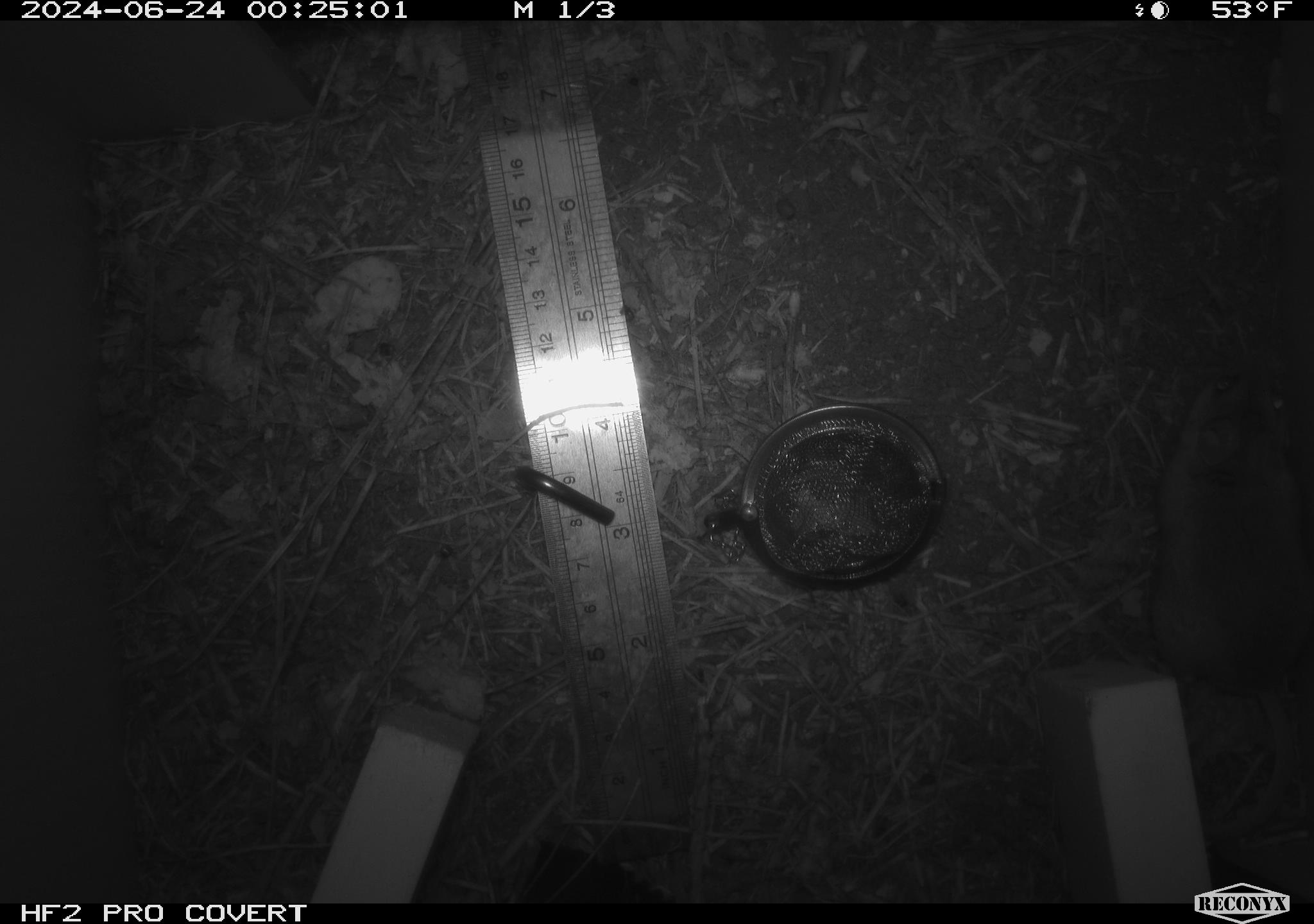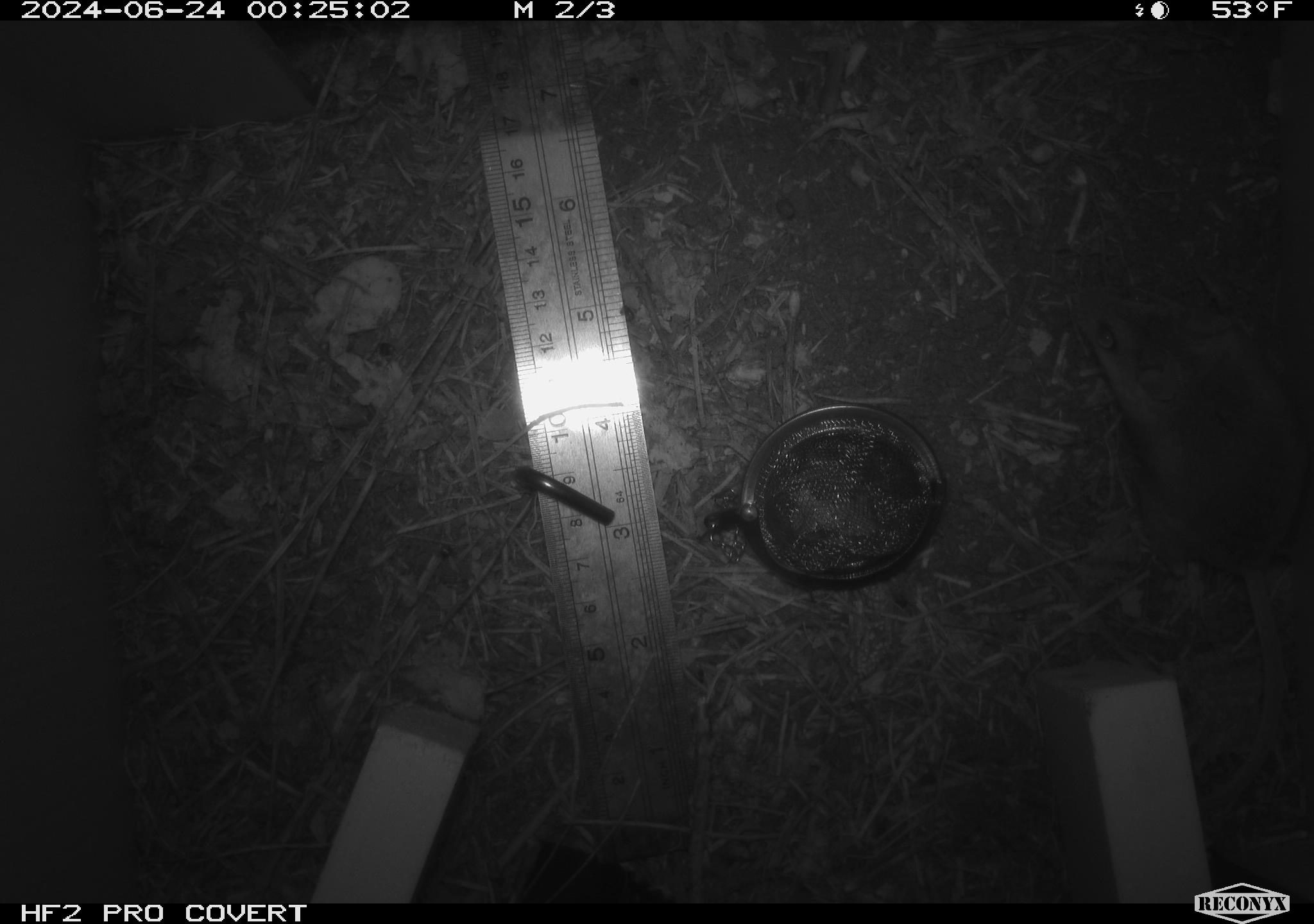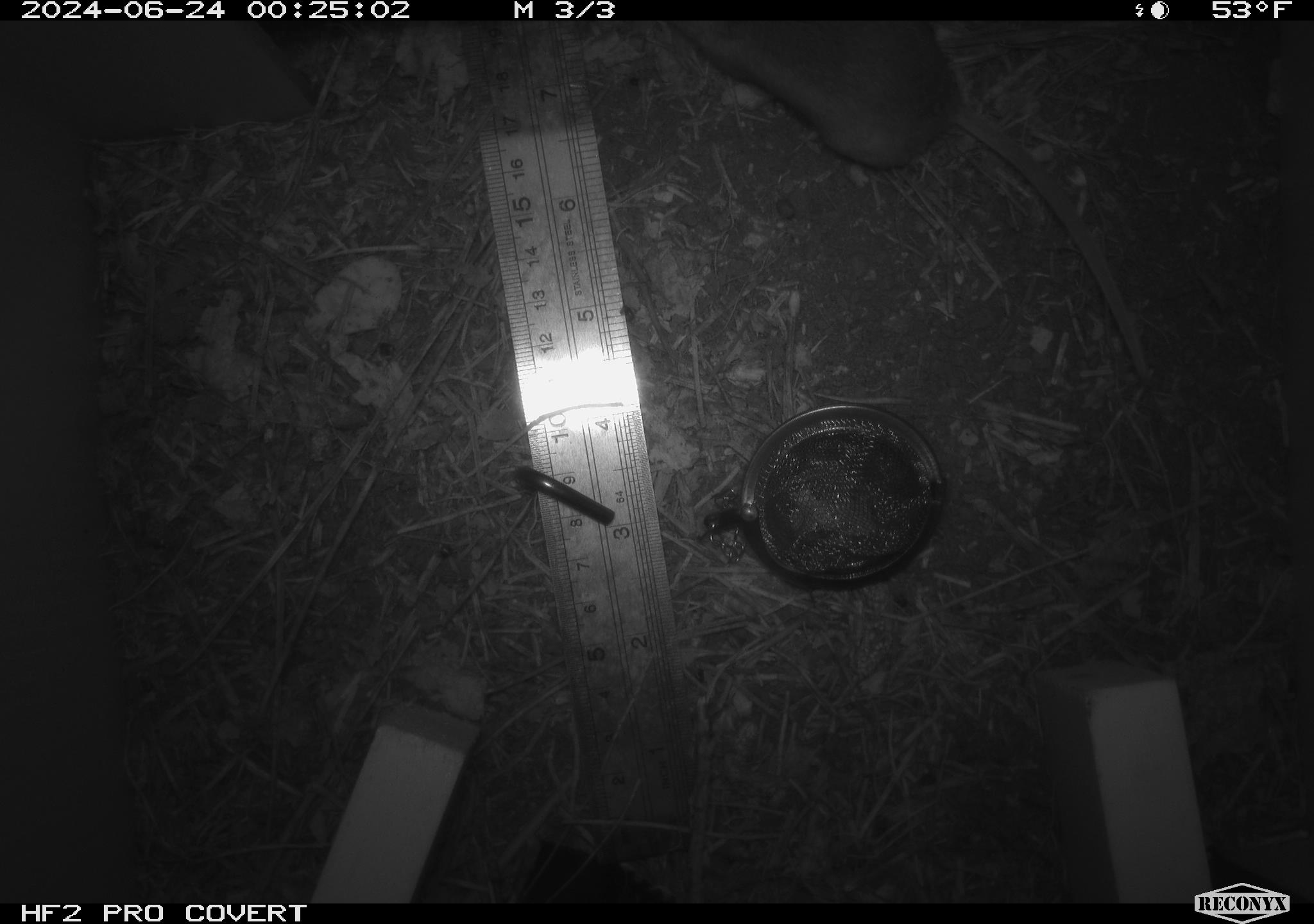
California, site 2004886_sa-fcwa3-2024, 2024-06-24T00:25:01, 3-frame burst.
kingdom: Animalia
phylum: Chordata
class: Mammalia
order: Rodentia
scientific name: Rodentia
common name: mouse species